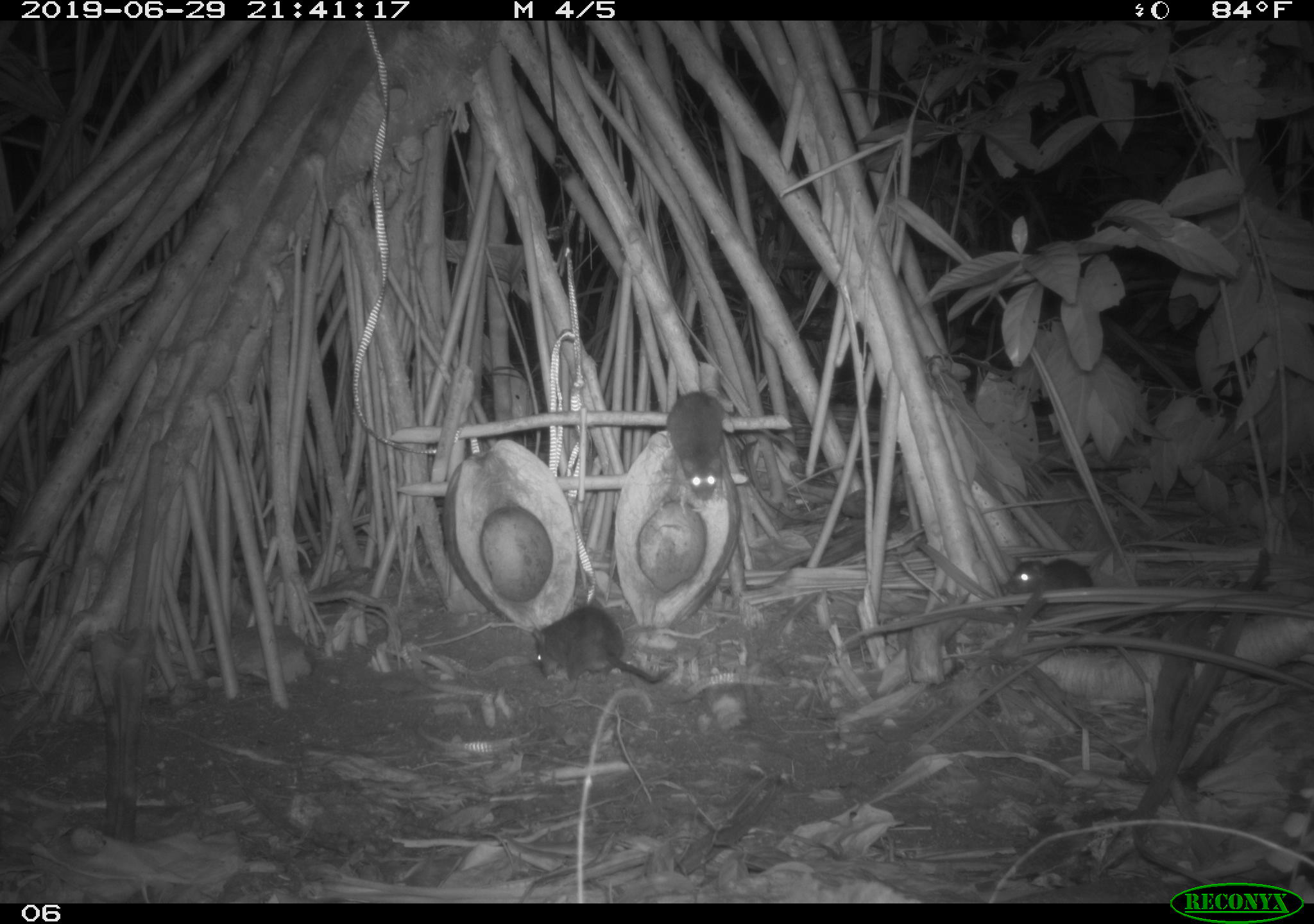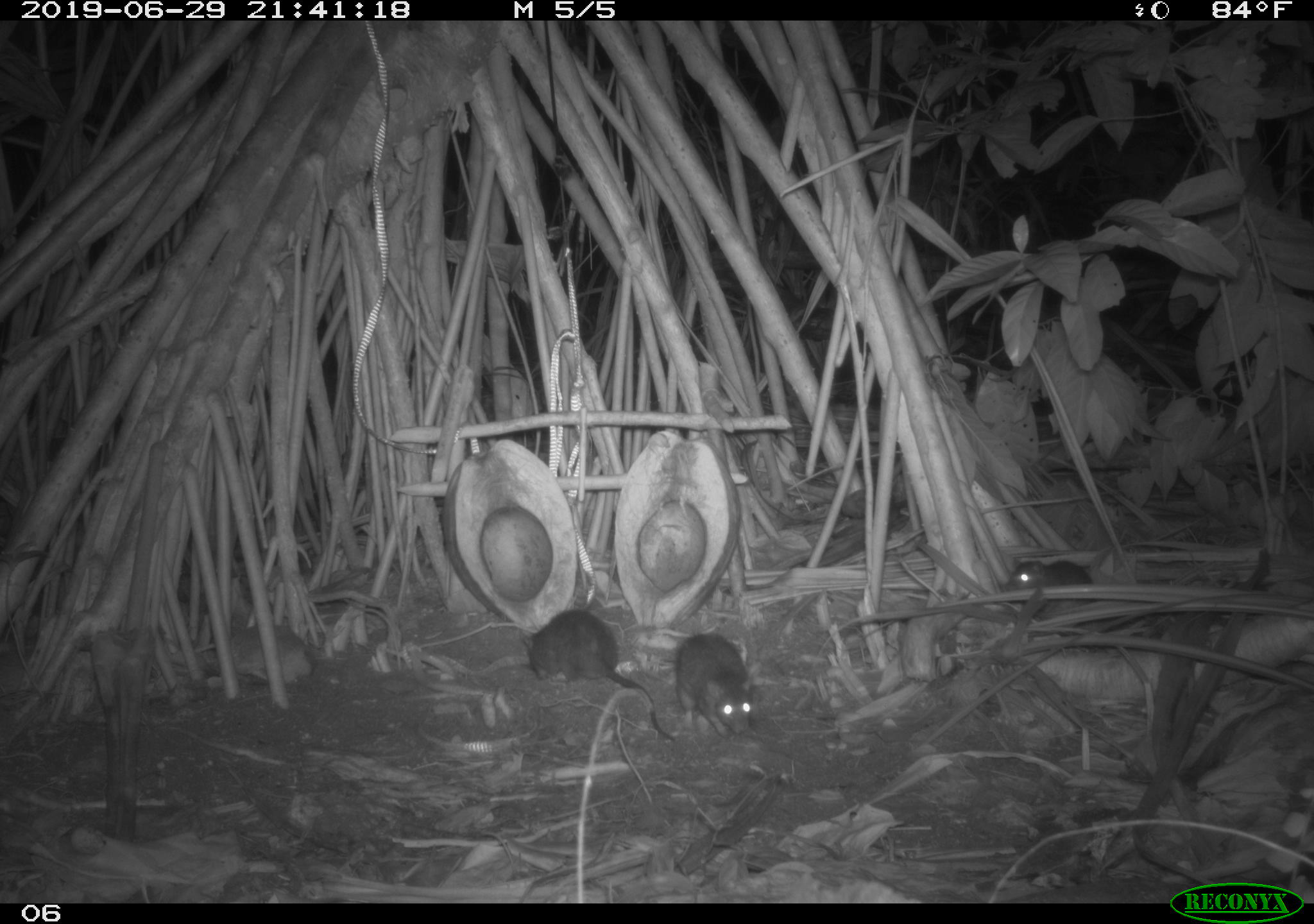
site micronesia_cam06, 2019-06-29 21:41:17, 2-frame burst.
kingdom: Animalia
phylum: Chordata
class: Mammalia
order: Rodentia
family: Muridae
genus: Rattus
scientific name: Rattus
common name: rat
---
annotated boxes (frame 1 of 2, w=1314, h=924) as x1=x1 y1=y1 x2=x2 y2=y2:
rat: x1=521 y1=603 x2=692 y2=705; x1=663 y1=385 x2=736 y2=511; x1=1004 y1=546 x2=1104 y2=608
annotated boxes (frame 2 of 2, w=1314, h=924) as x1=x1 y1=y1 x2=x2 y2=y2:
rat: x1=521 y1=604 x2=676 y2=749; x1=665 y1=632 x2=771 y2=740; x1=991 y1=551 x2=1112 y2=617